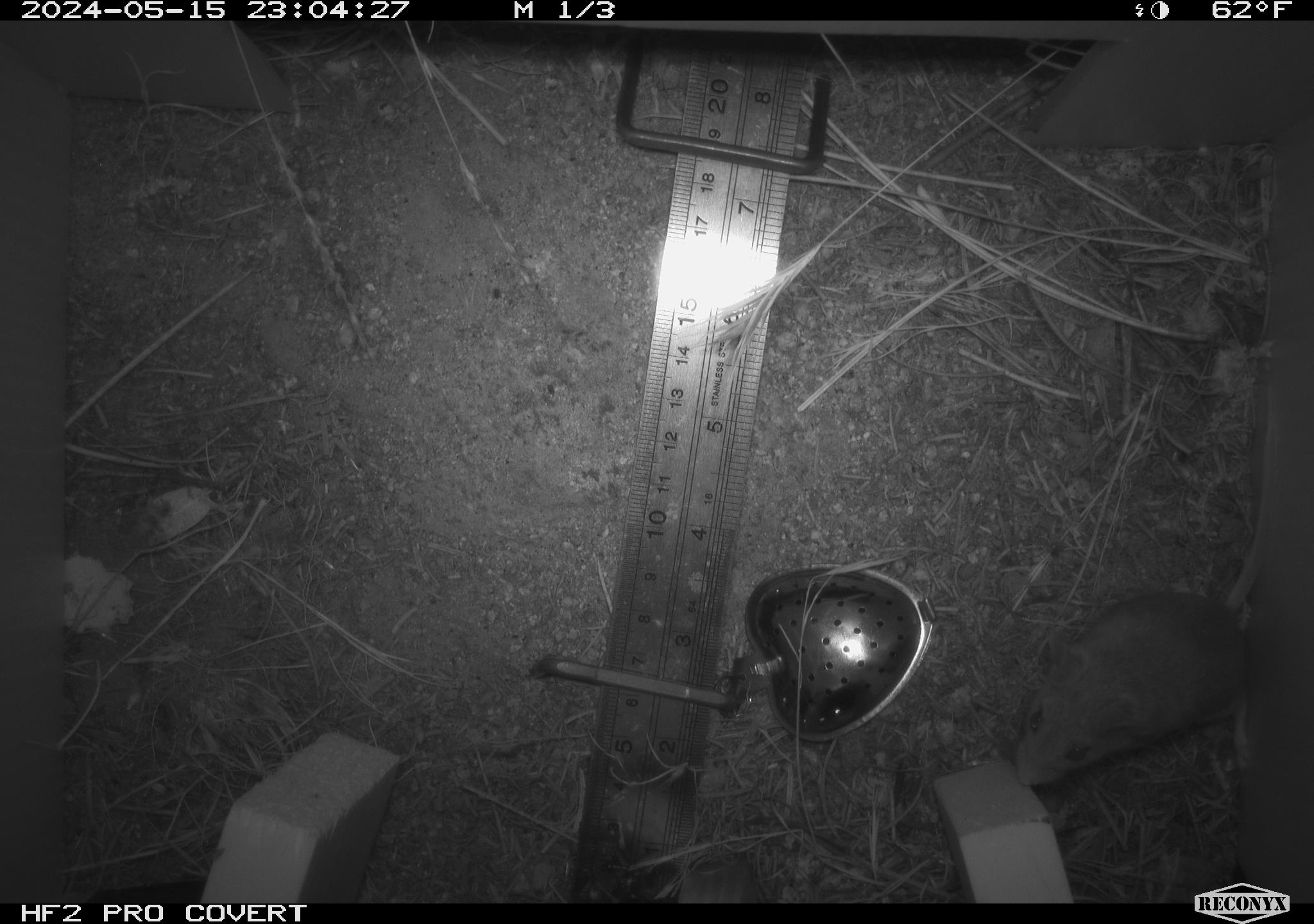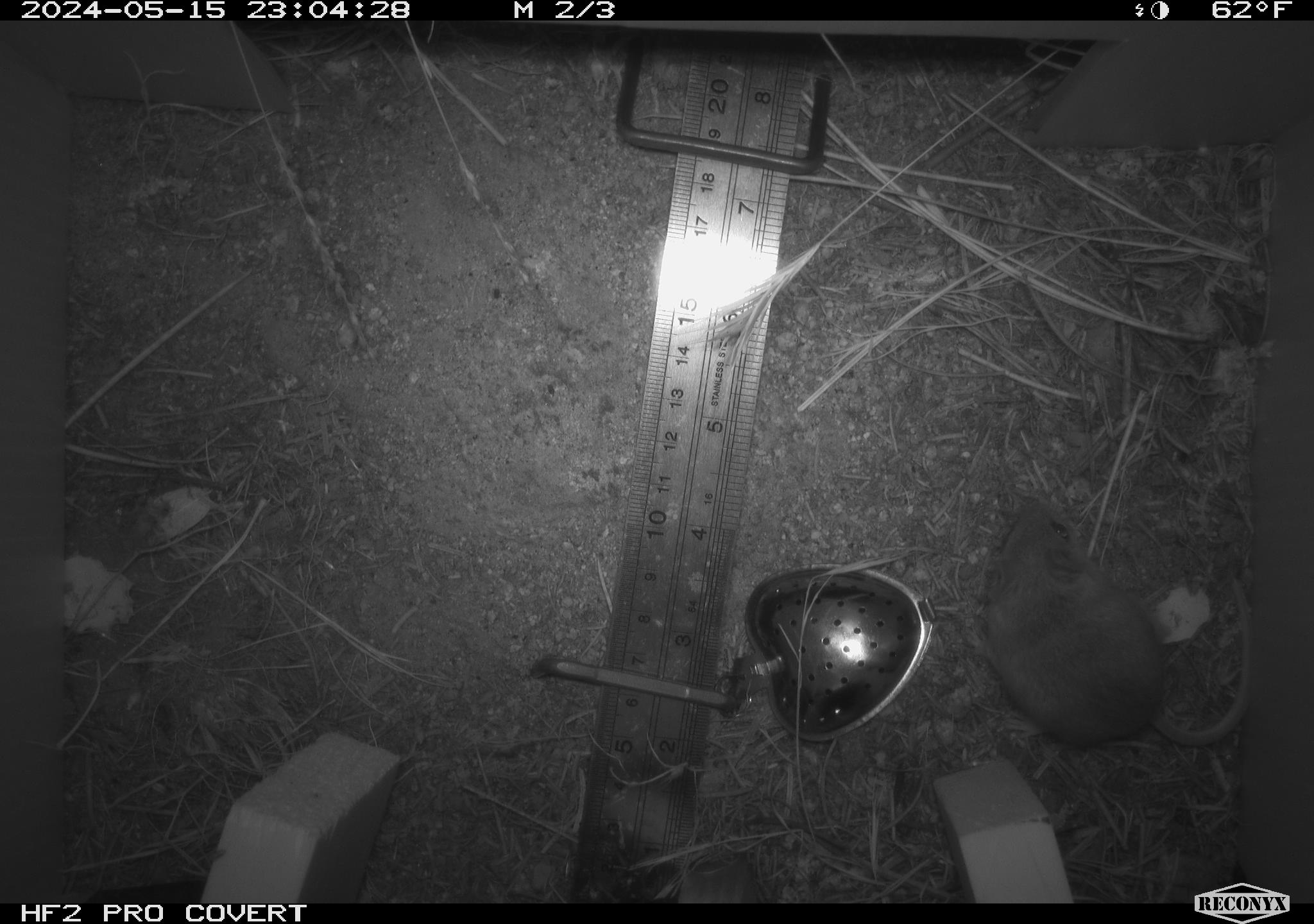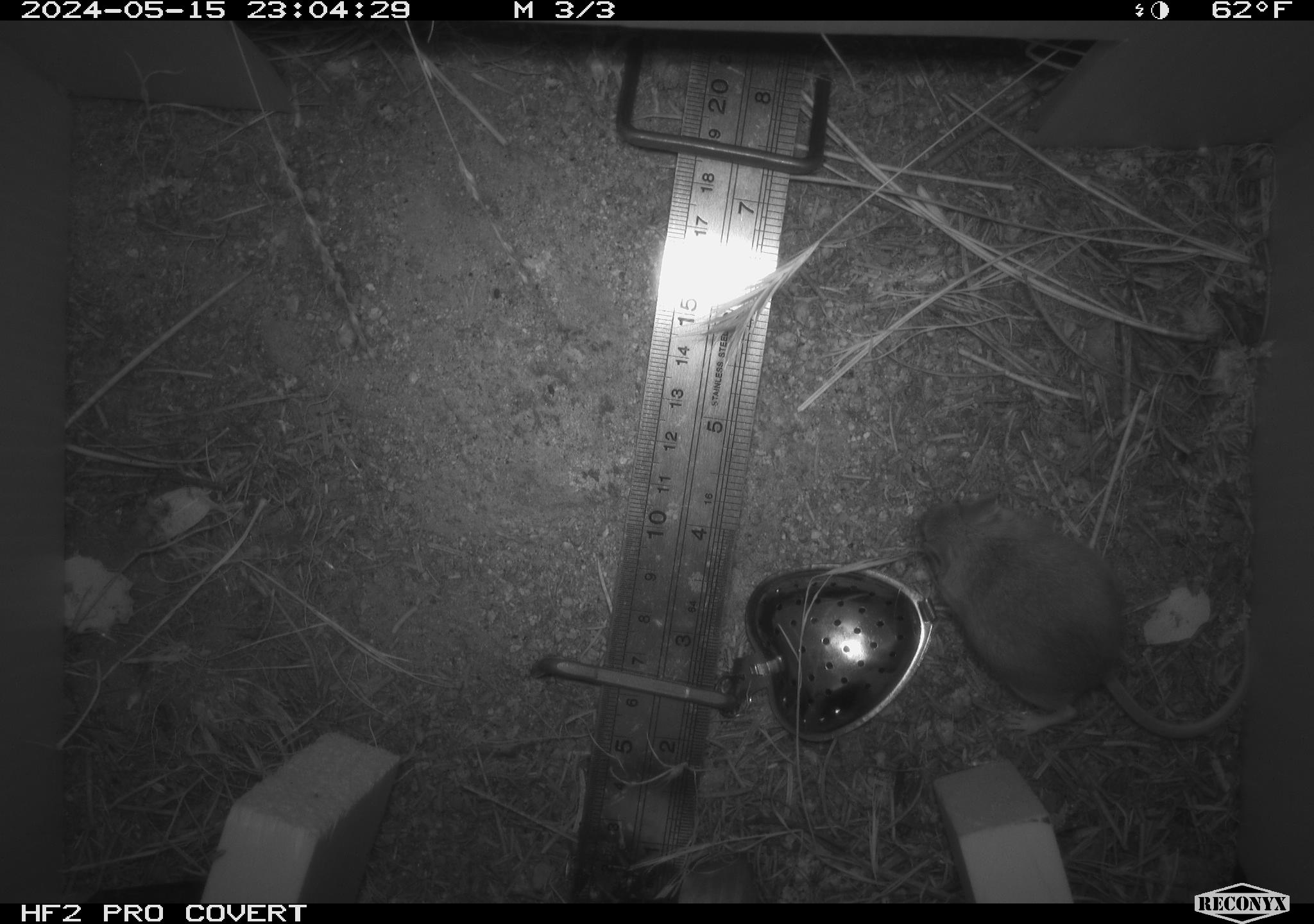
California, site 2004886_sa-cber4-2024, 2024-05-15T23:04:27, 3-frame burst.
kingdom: Animalia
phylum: Chordata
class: Mammalia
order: Rodentia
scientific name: Rodentia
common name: mouse species